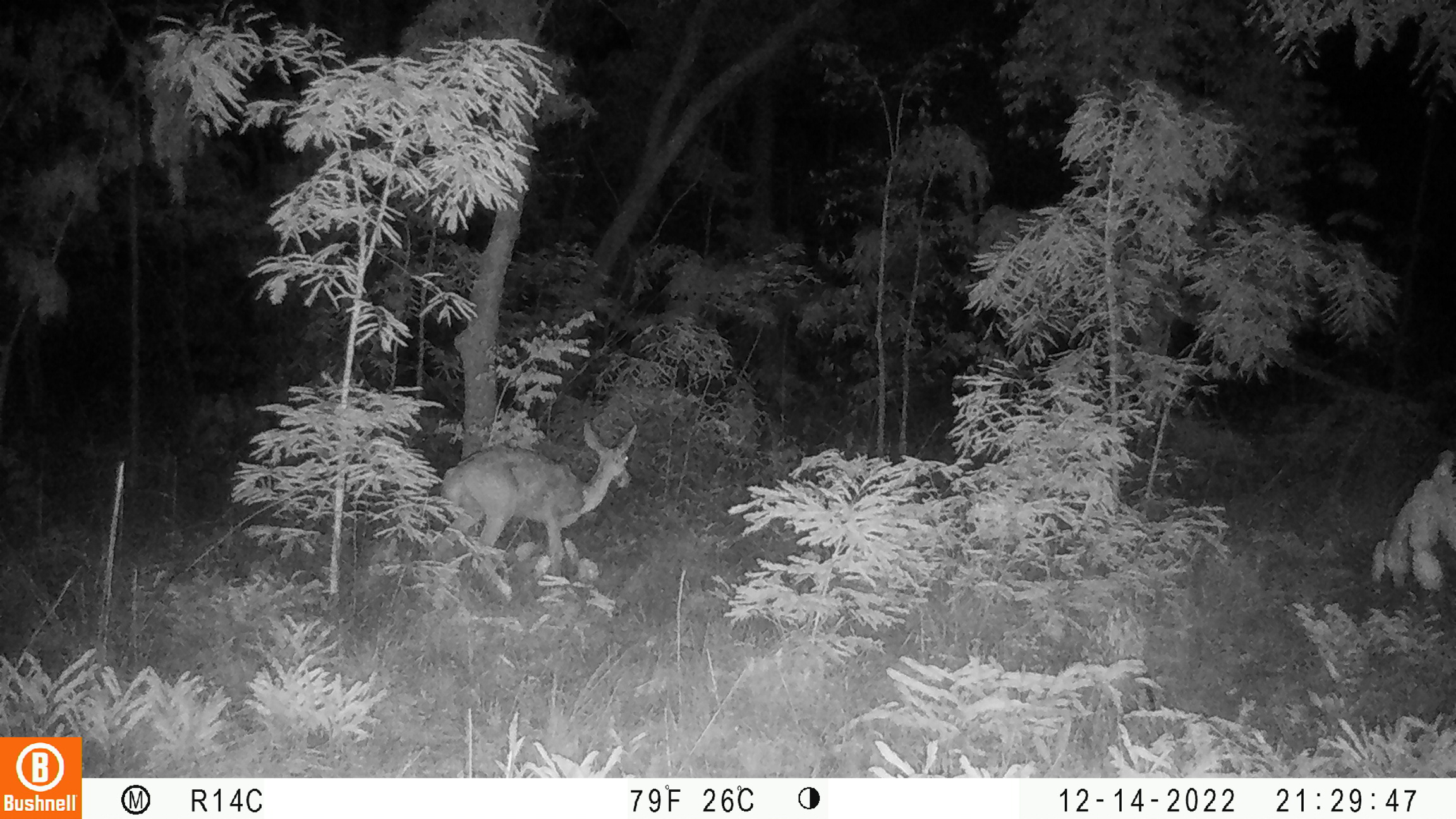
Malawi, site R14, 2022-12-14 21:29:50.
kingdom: Animalia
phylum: Chordata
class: Mammalia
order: Artiodactyla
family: Bovidae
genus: Redunca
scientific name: Redunca arundinum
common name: southern reedbuck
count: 1